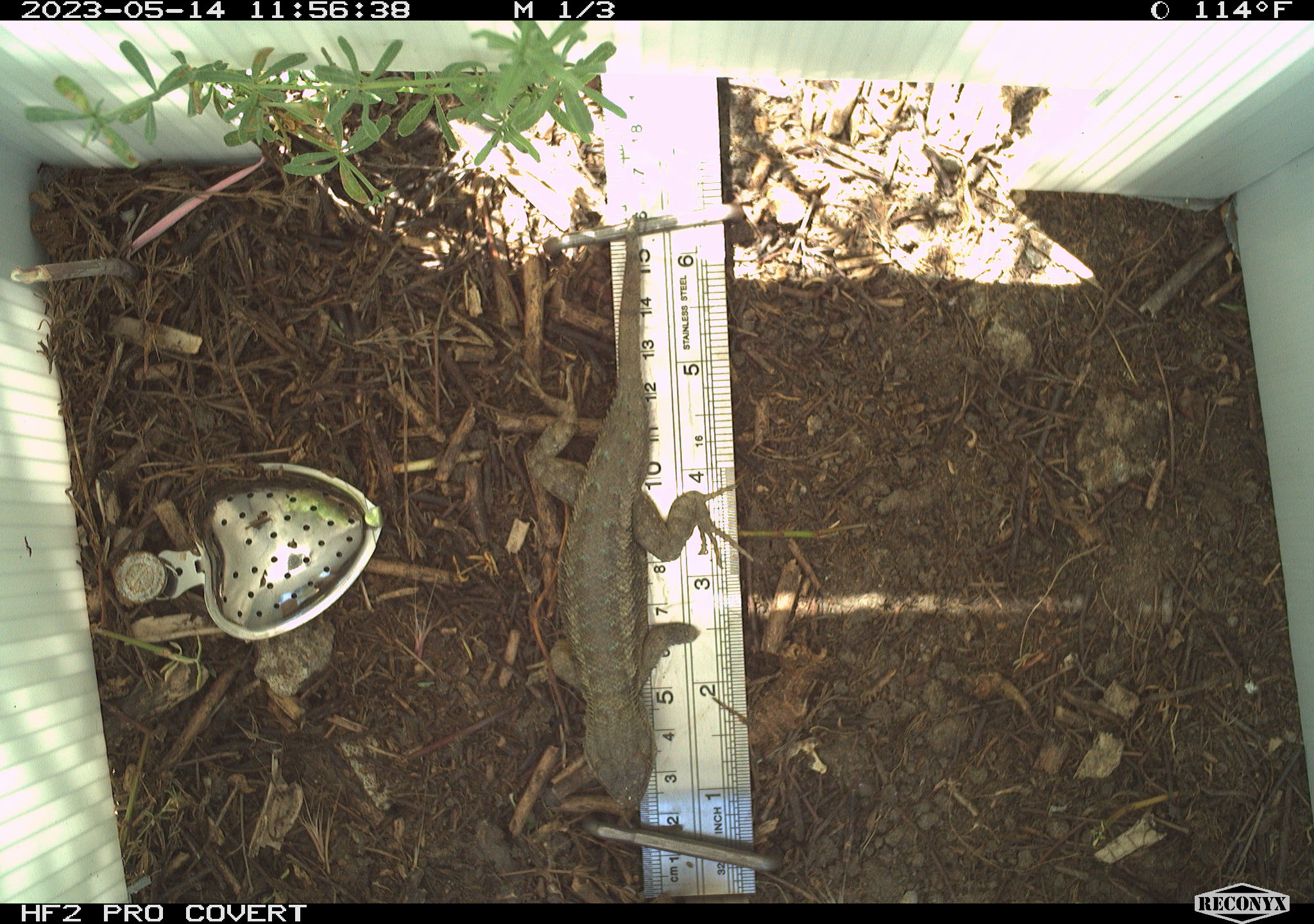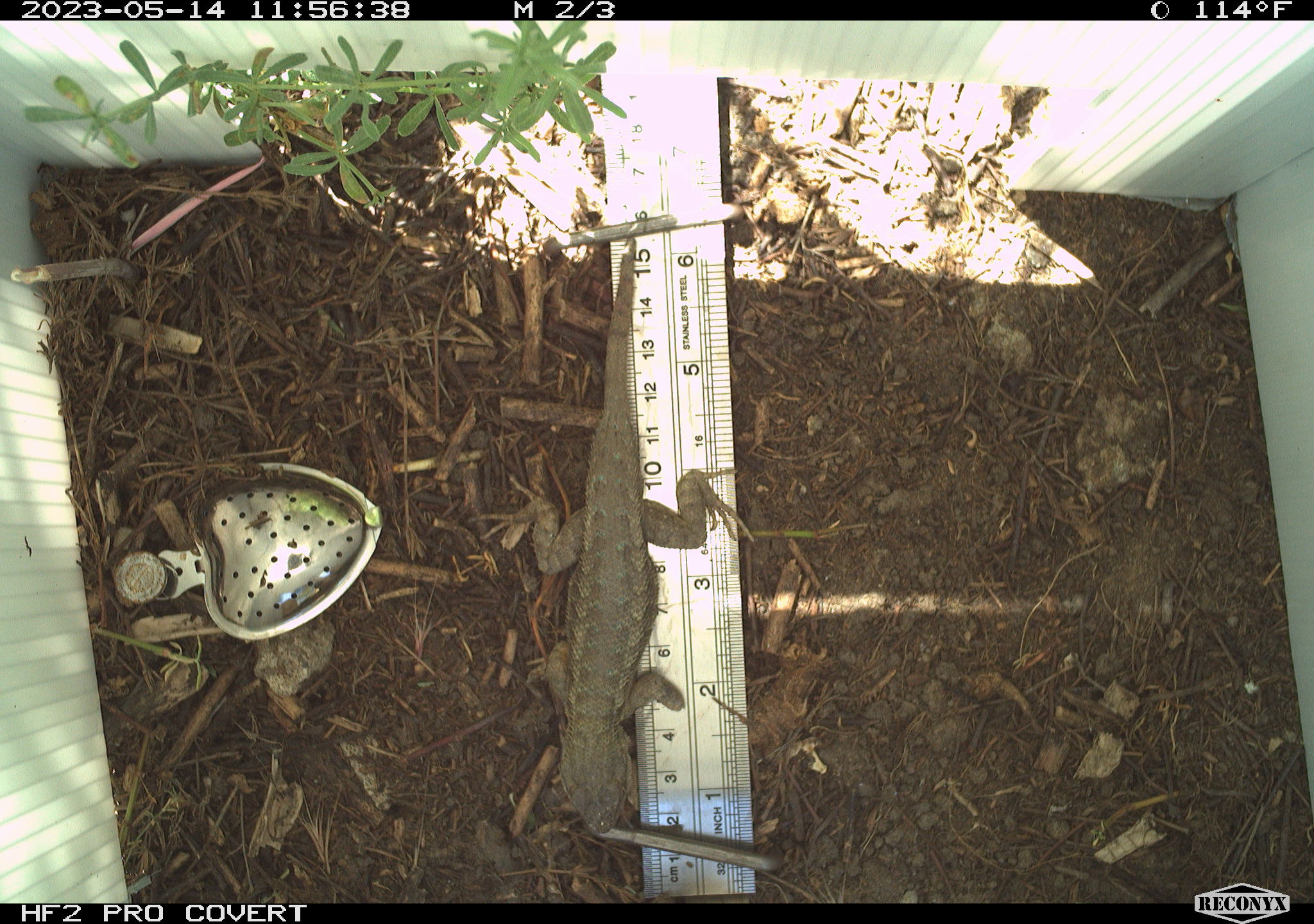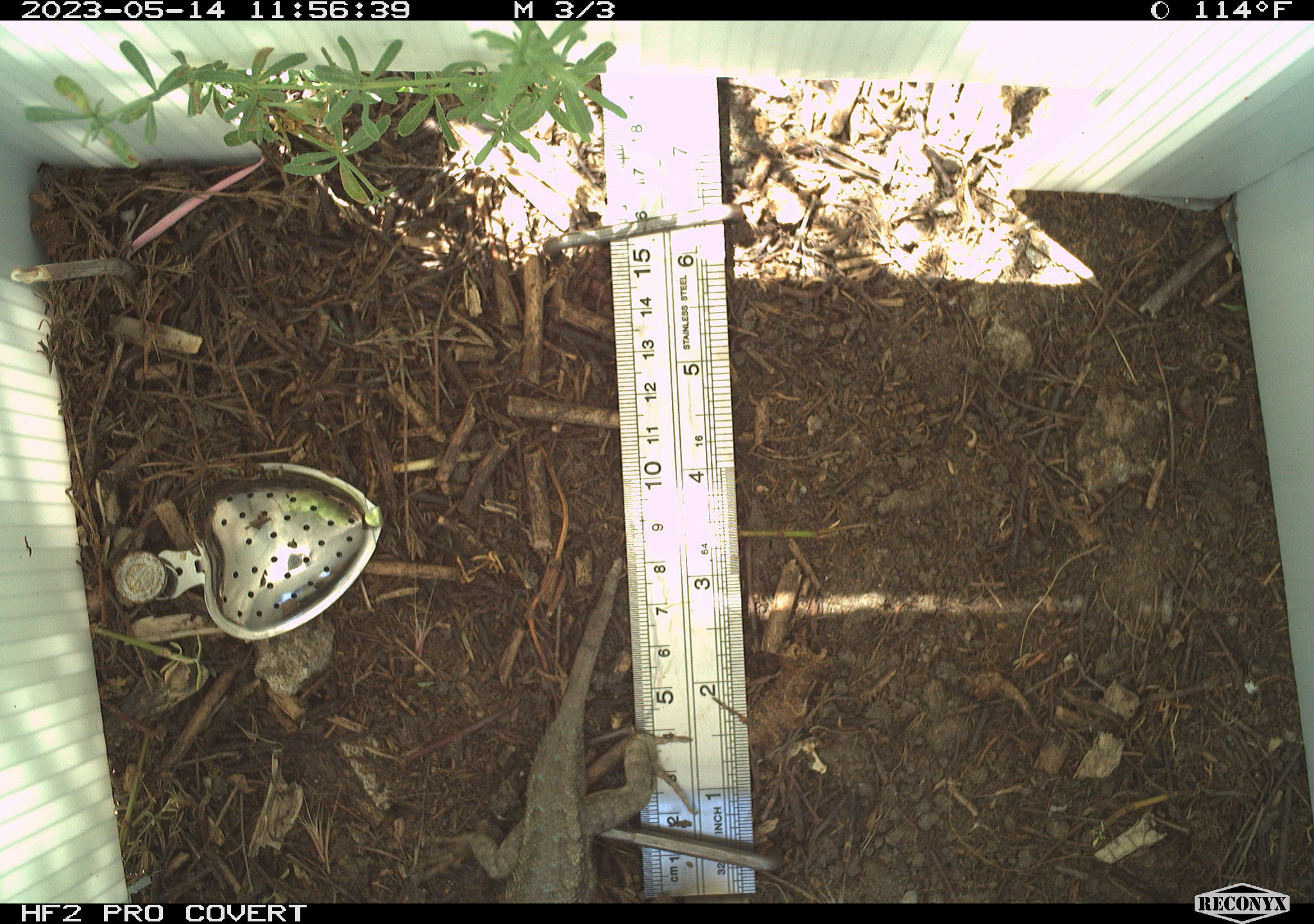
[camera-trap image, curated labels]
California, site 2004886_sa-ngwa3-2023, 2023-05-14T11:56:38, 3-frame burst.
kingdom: Animalia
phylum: Chordata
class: Reptilia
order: Squamata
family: Phrynosomatidae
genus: Sceloporus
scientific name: Sceloporus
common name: spiny lizards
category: sceloporus species